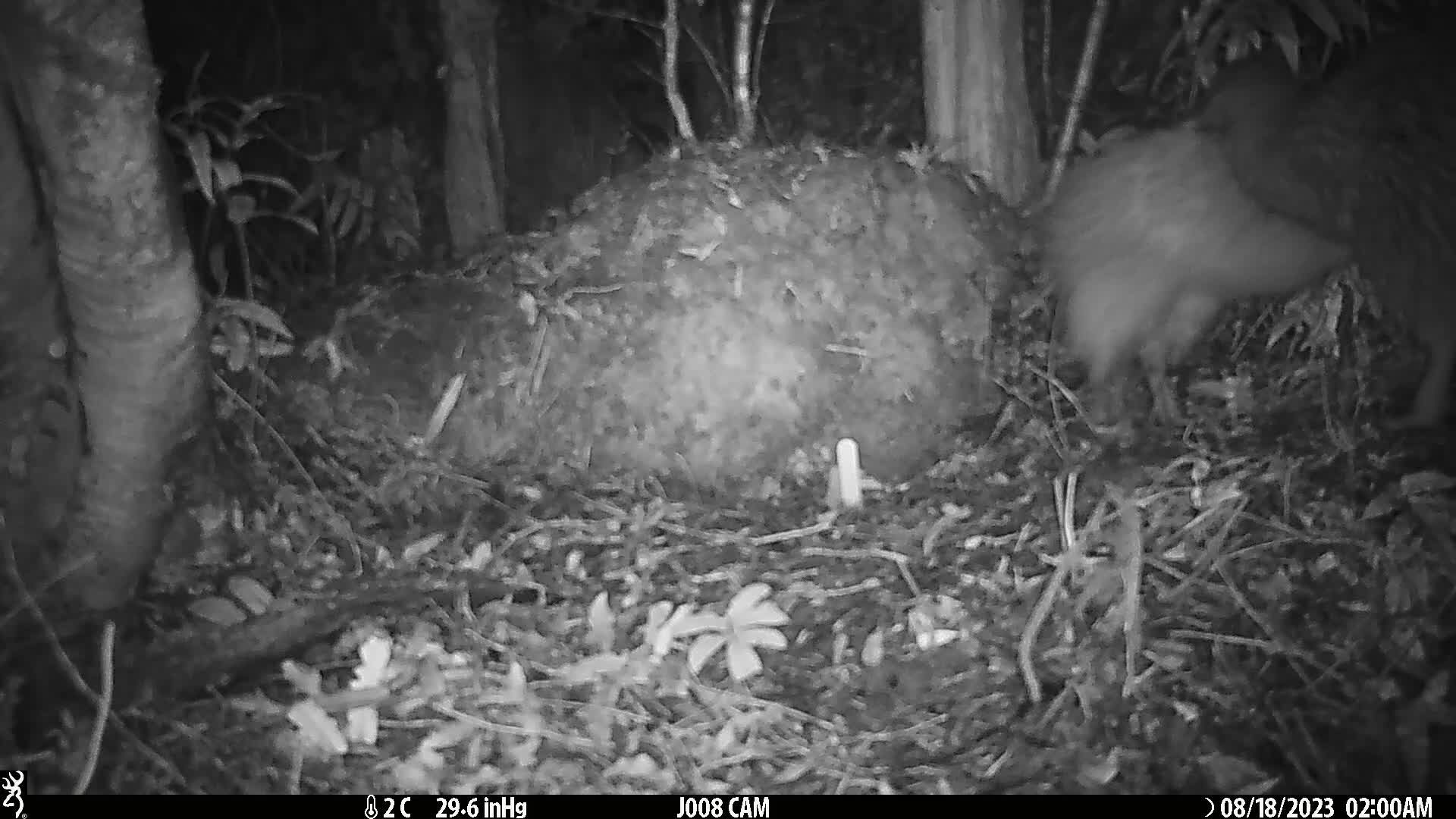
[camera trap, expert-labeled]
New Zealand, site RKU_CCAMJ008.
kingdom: Animalia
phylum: Chordata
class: Aves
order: Apterygiformes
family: Apterygidae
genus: Apteryx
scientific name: Apteryx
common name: kiwi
Kiwi (Apteryx).